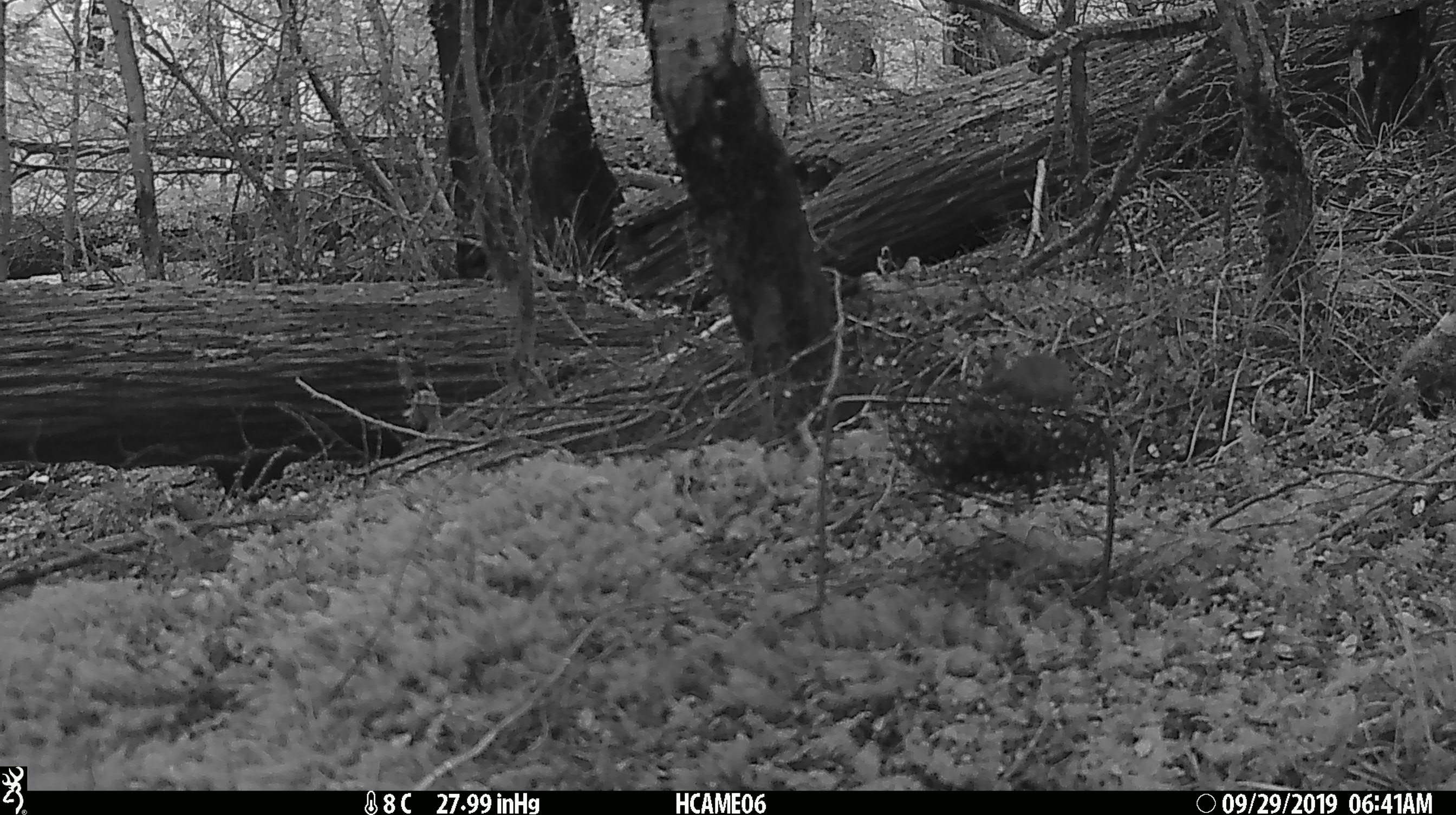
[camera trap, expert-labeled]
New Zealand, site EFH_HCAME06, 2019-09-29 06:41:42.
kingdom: Animalia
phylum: Chordata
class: Mammalia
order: Rodentia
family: Muridae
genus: Mus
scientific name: Mus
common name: mouse